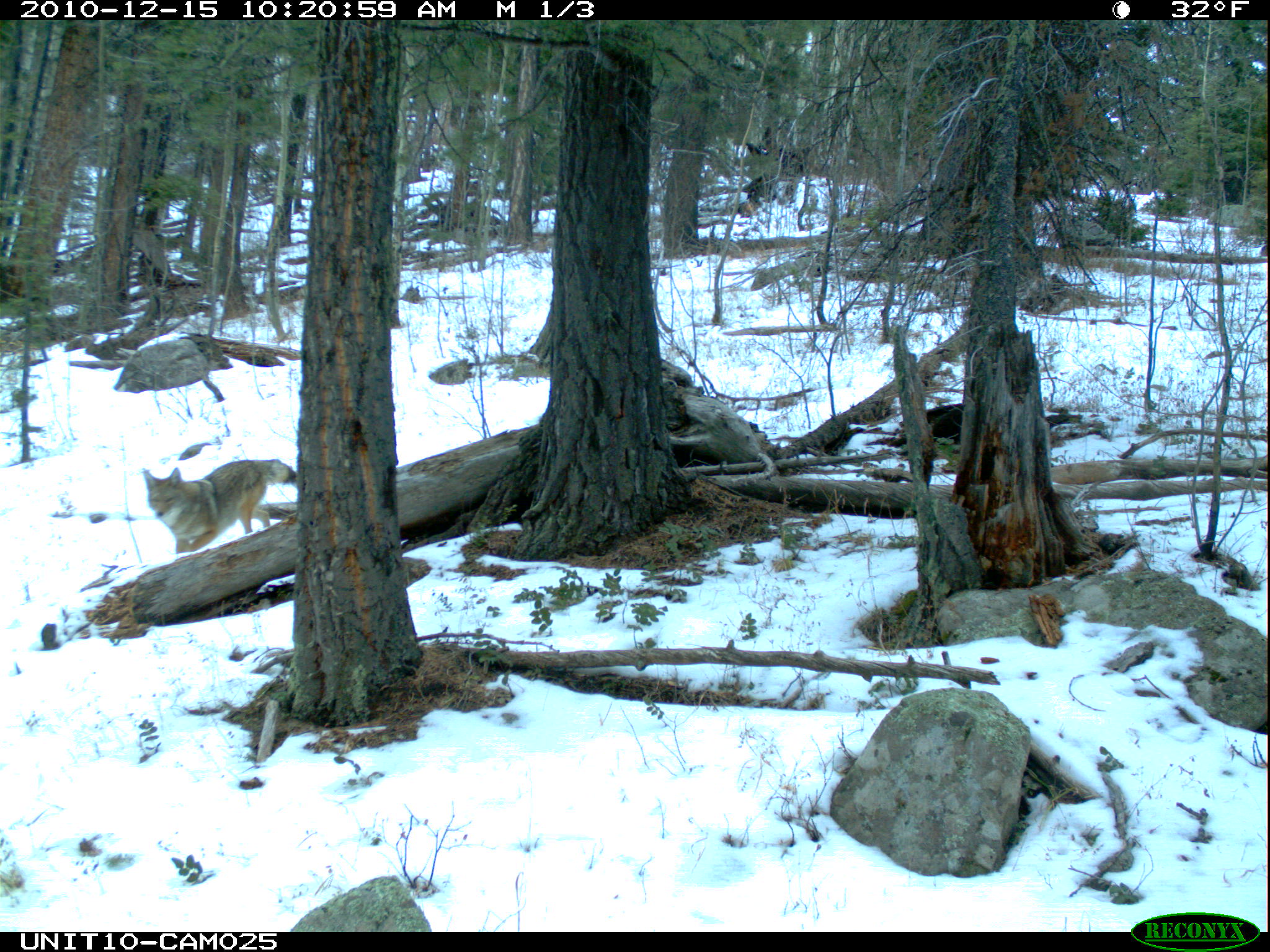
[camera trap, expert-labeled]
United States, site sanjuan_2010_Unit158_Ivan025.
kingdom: Animalia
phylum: Chordata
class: Mammalia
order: Carnivora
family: Canidae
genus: Canis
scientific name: Canis latrans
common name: coyote